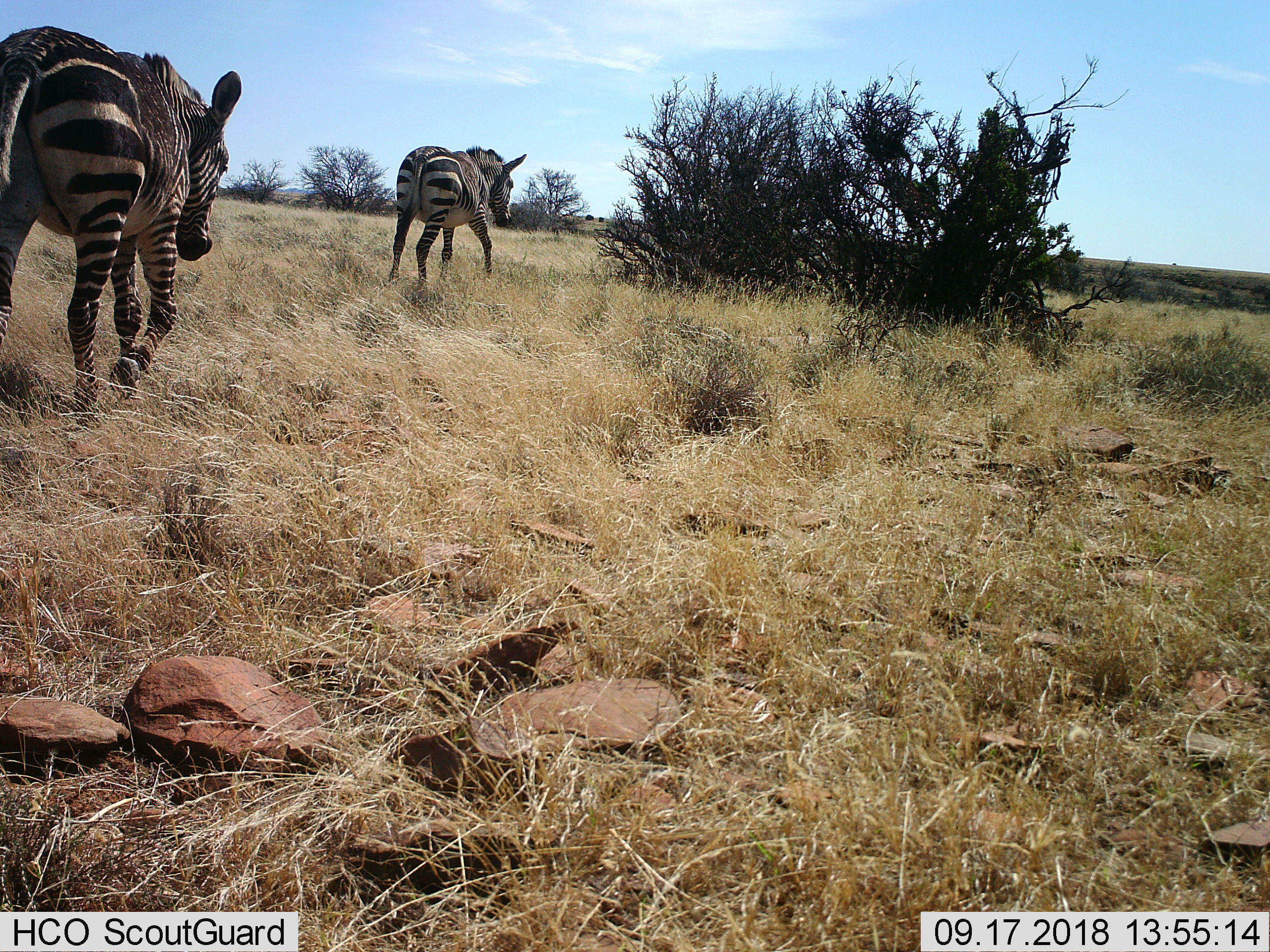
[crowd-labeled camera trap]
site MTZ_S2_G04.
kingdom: Animalia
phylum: Chordata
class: Mammalia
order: Perissodactyla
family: Equidae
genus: Equus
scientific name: Equus zebra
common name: mountain zebra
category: zebramountain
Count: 2.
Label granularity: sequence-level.